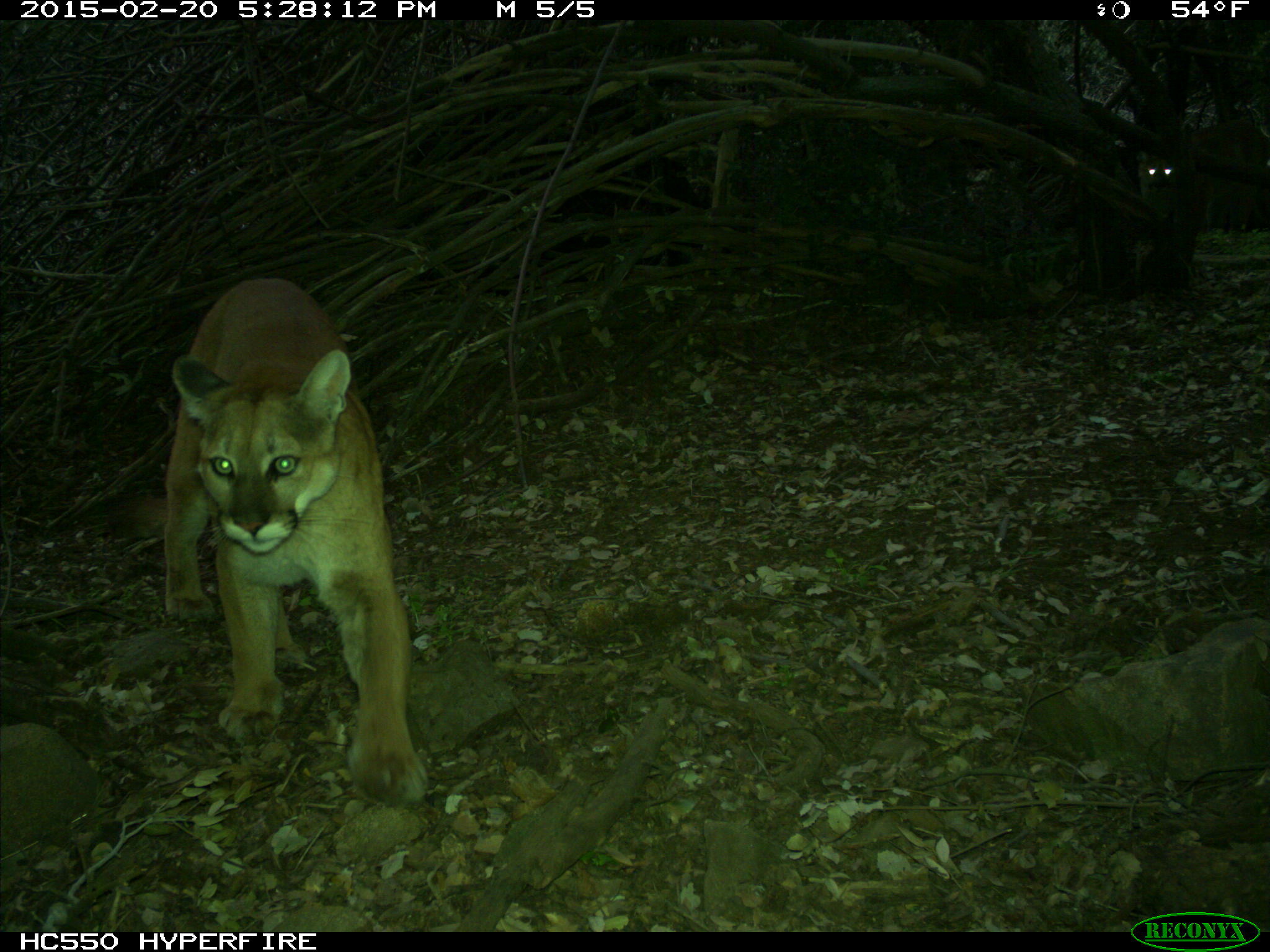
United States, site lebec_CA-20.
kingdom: Animalia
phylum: Chordata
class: Mammalia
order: Carnivora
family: Felidae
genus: Puma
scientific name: Puma concolor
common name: mountain lion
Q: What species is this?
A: Puma concolor (mountain lion).